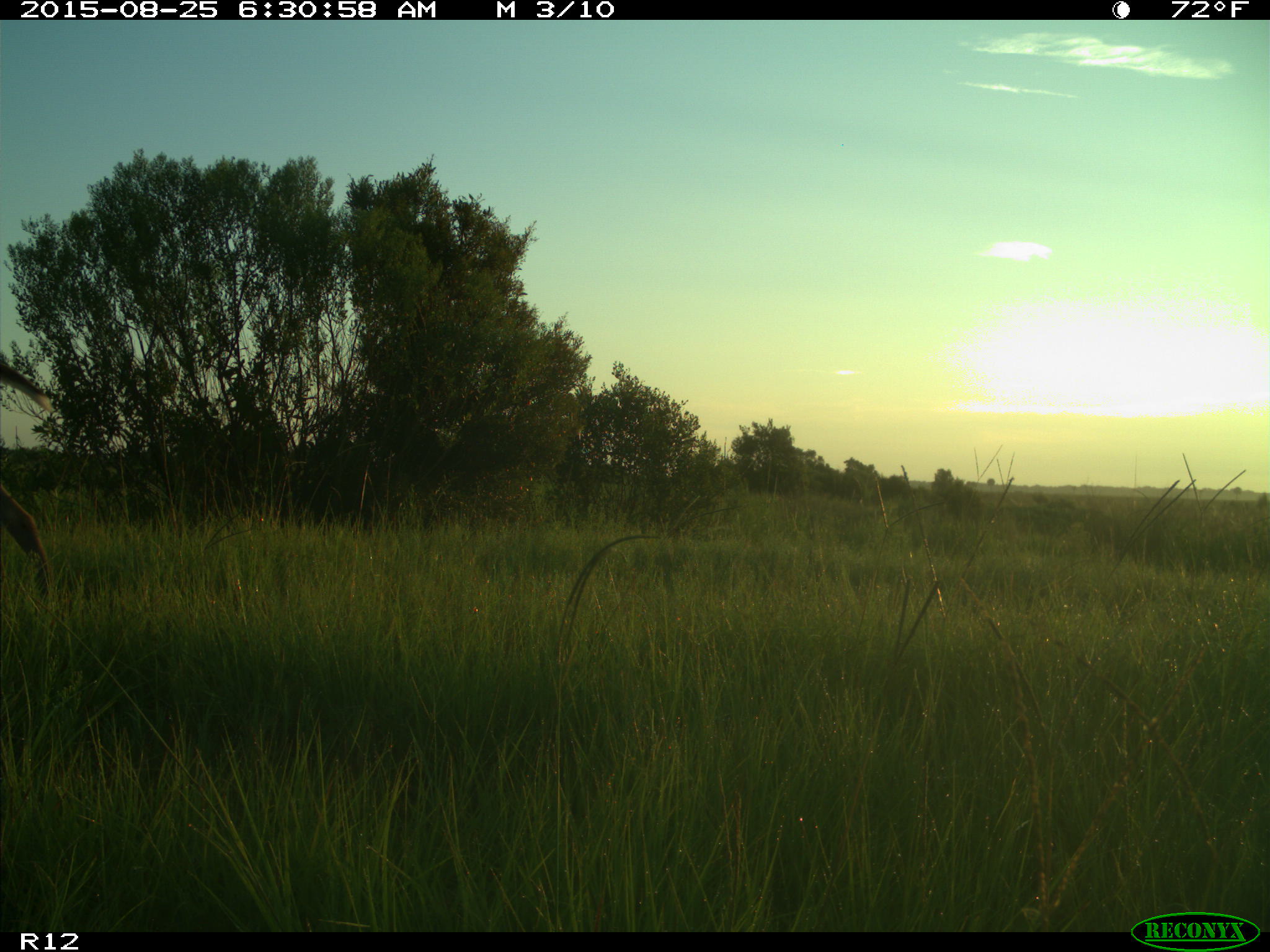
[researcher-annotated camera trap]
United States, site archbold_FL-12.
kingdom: Animalia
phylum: Chordata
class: Mammalia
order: Artiodactyla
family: Cervidae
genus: Odocoileus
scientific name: Odocoileus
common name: deer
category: unidentified deer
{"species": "unidentified deer (deer) (Odocoileus)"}